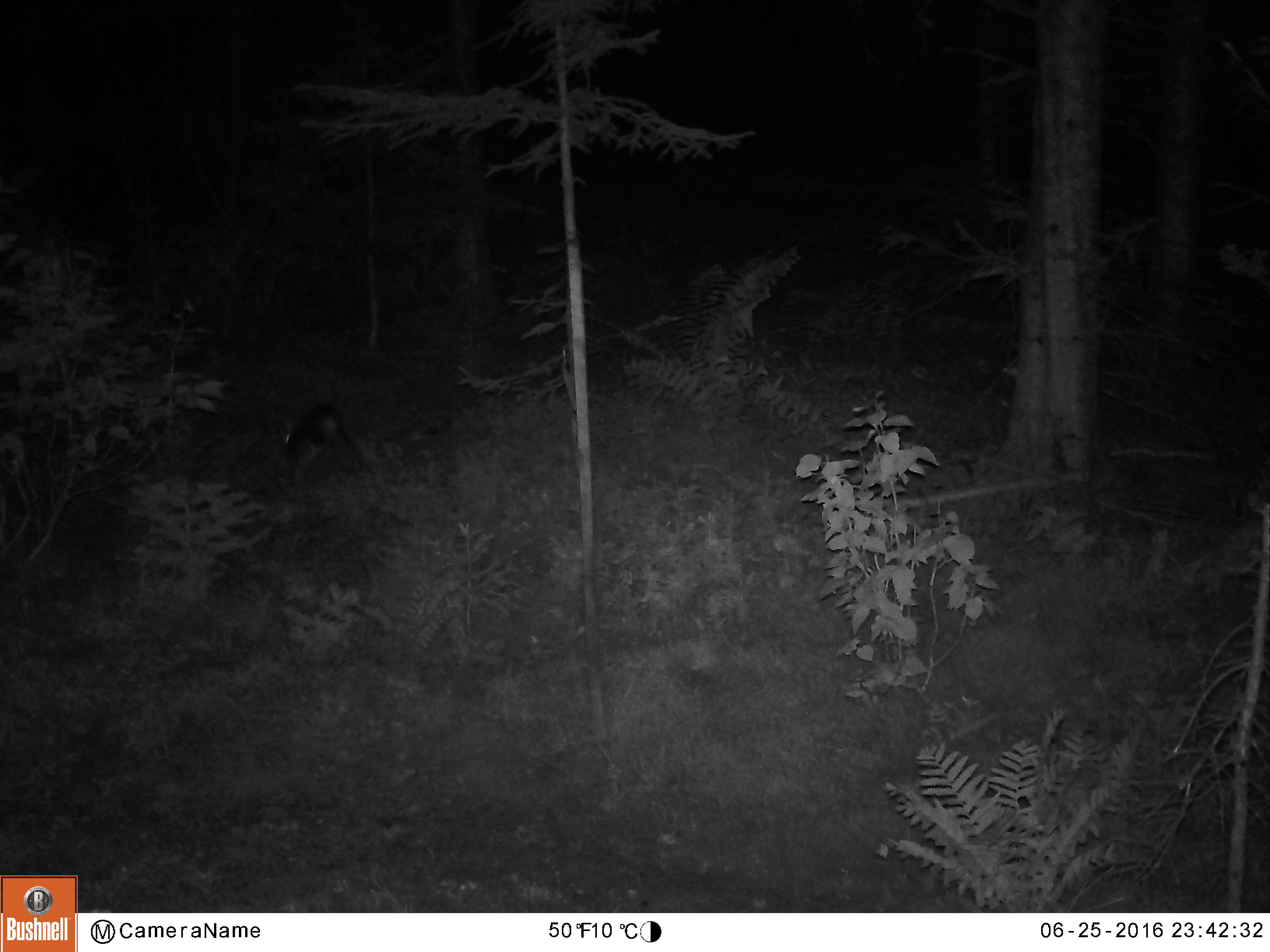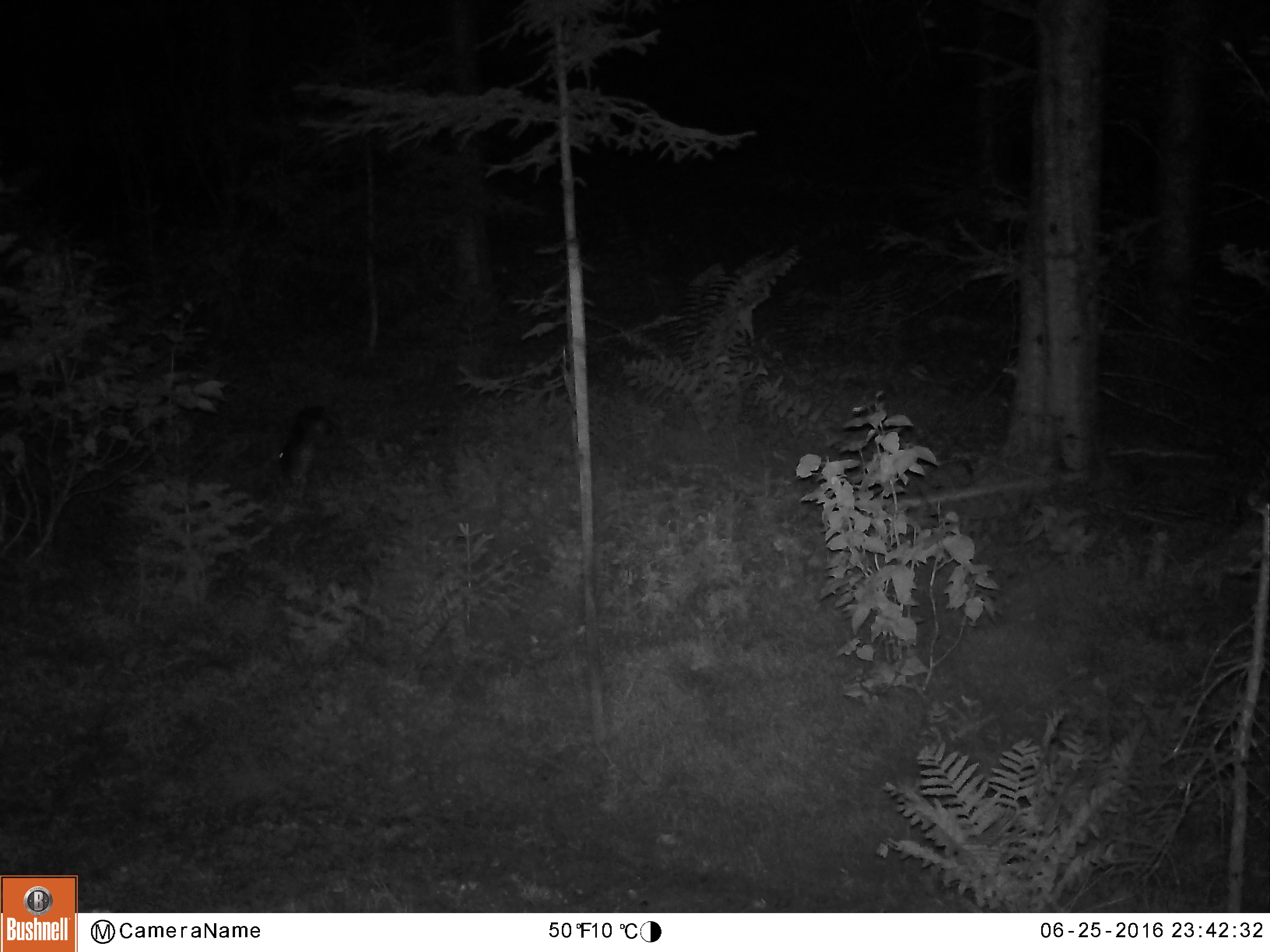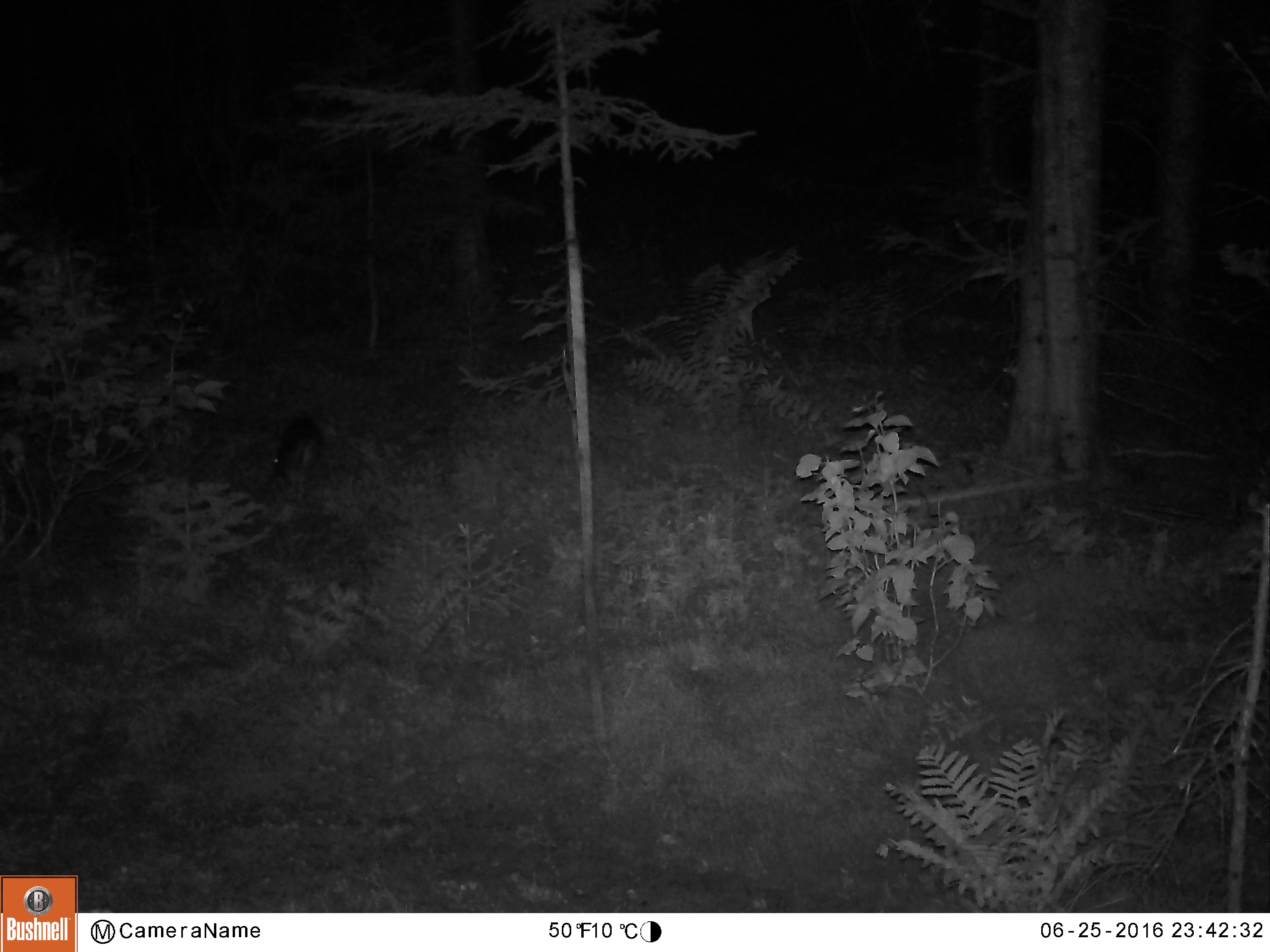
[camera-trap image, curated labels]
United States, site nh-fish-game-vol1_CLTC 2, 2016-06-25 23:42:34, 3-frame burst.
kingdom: Animalia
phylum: Chordata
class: Mammalia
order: Lagomorpha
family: Leporidae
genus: Lepus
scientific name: Lepus americanus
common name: snowshoe hare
Snowshoe hare (Lepus americanus).